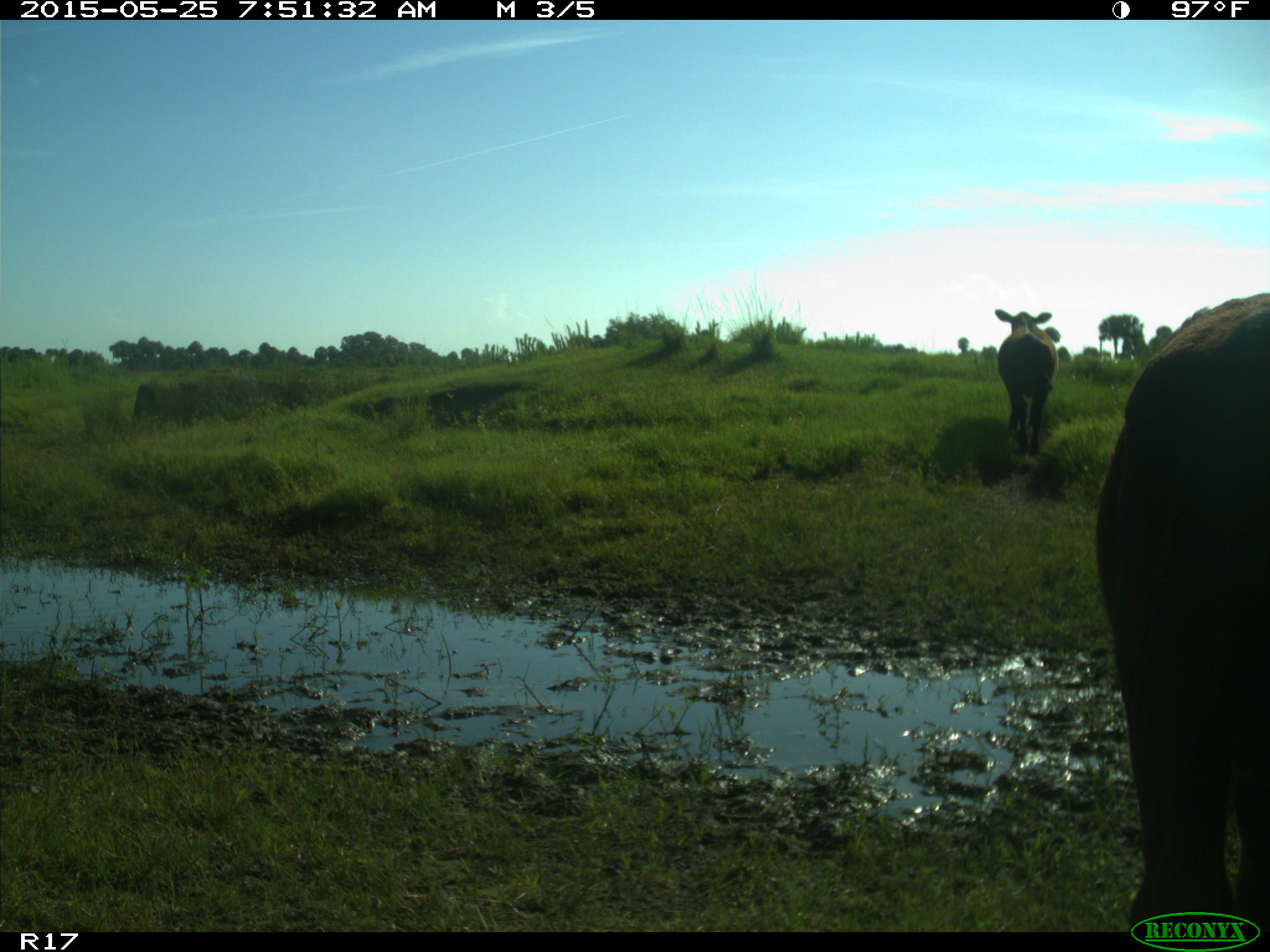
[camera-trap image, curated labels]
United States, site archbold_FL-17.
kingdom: Animalia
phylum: Chordata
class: Mammalia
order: Artiodactyla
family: Bovidae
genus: Bos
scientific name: Bos taurus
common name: domestic cow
Bos taurus (domestic cow).